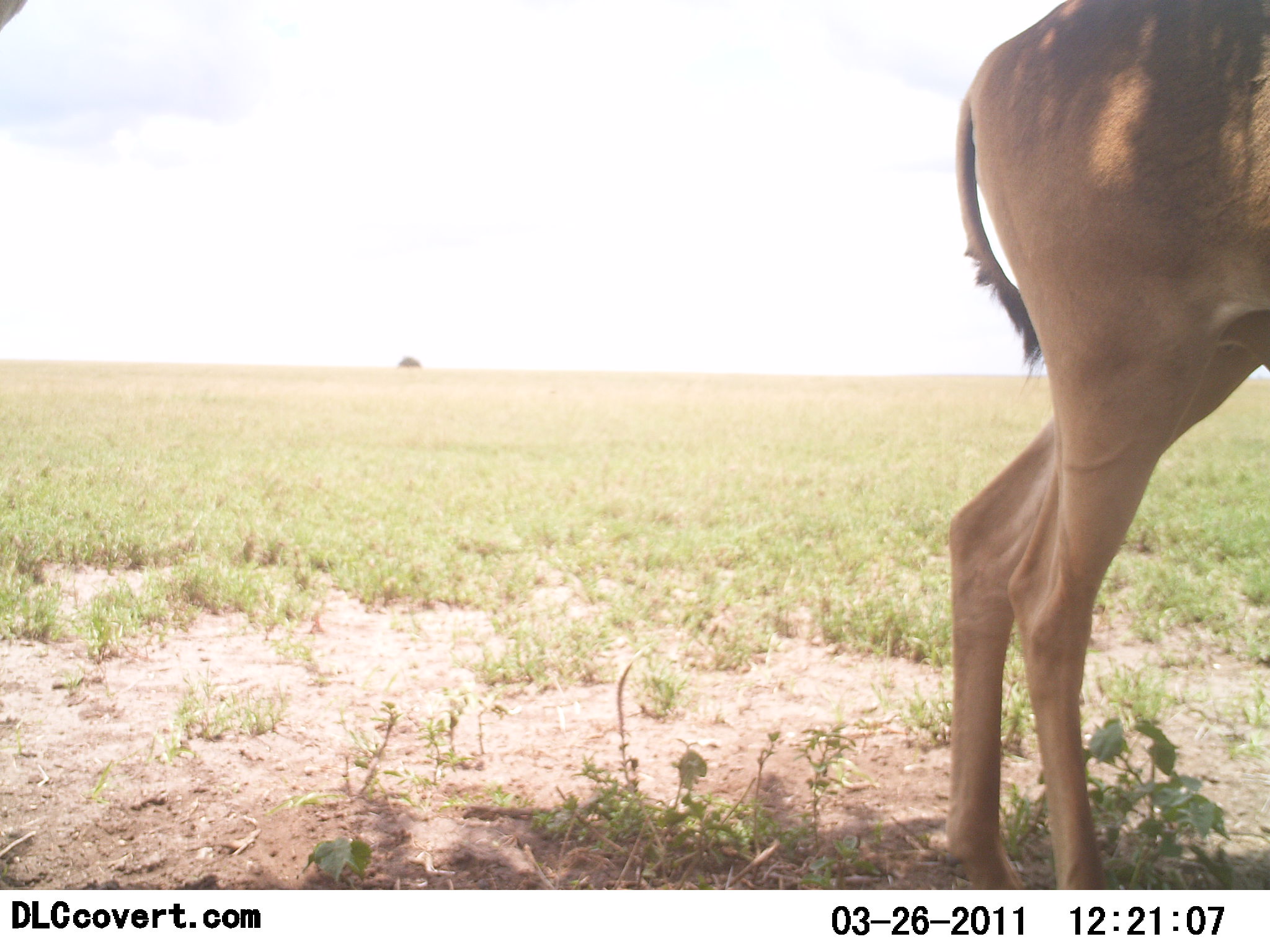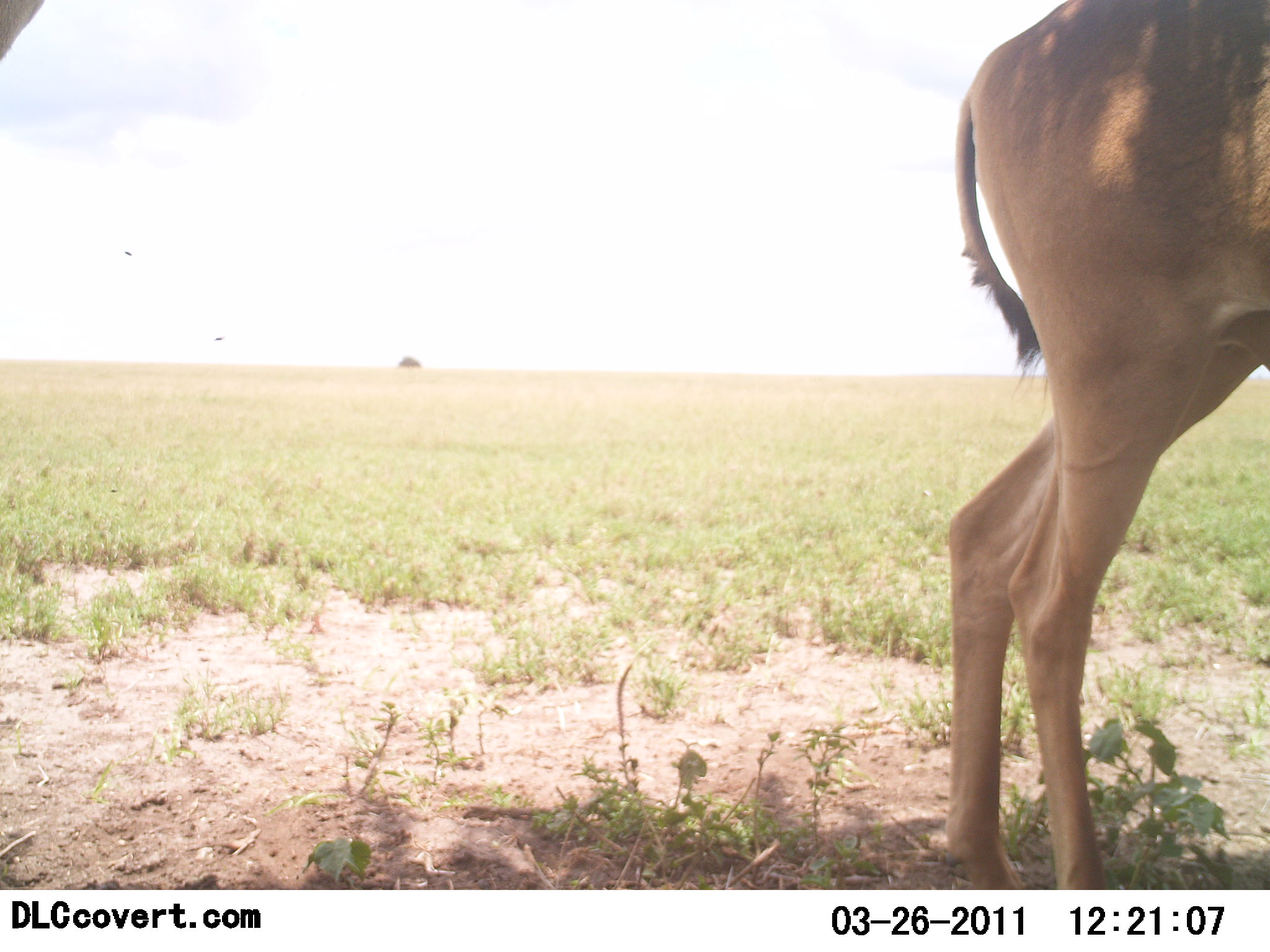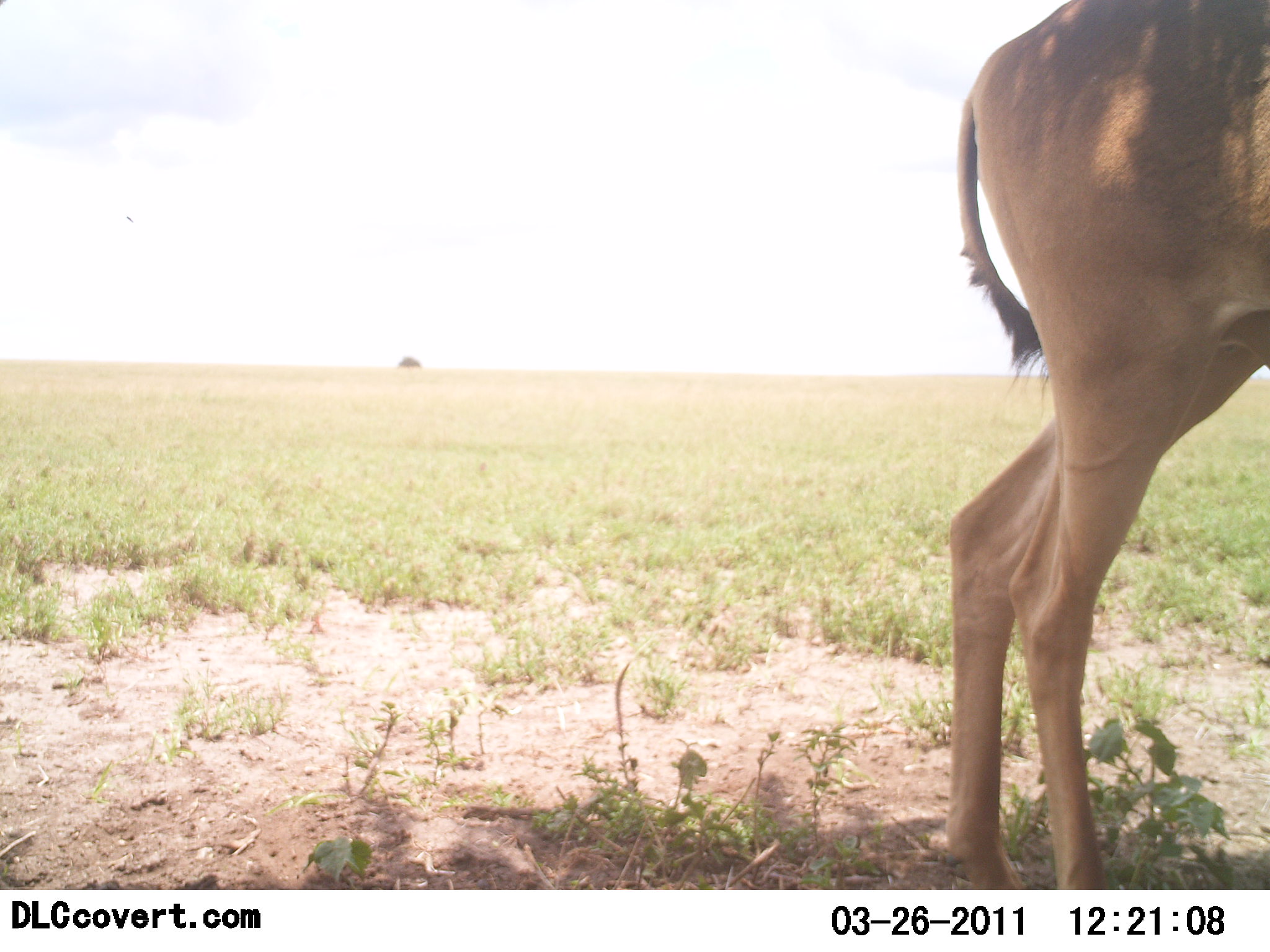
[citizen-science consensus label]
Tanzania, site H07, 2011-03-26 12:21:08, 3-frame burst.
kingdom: Animalia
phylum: Chordata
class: Mammalia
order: Artiodactyla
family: Bovidae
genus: Alcelaphus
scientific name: Alcelaphus buselaphus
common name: hartebeest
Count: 1.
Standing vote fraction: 100%.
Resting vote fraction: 0%.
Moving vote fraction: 0%.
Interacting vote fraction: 0%.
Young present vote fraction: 0%.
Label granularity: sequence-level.